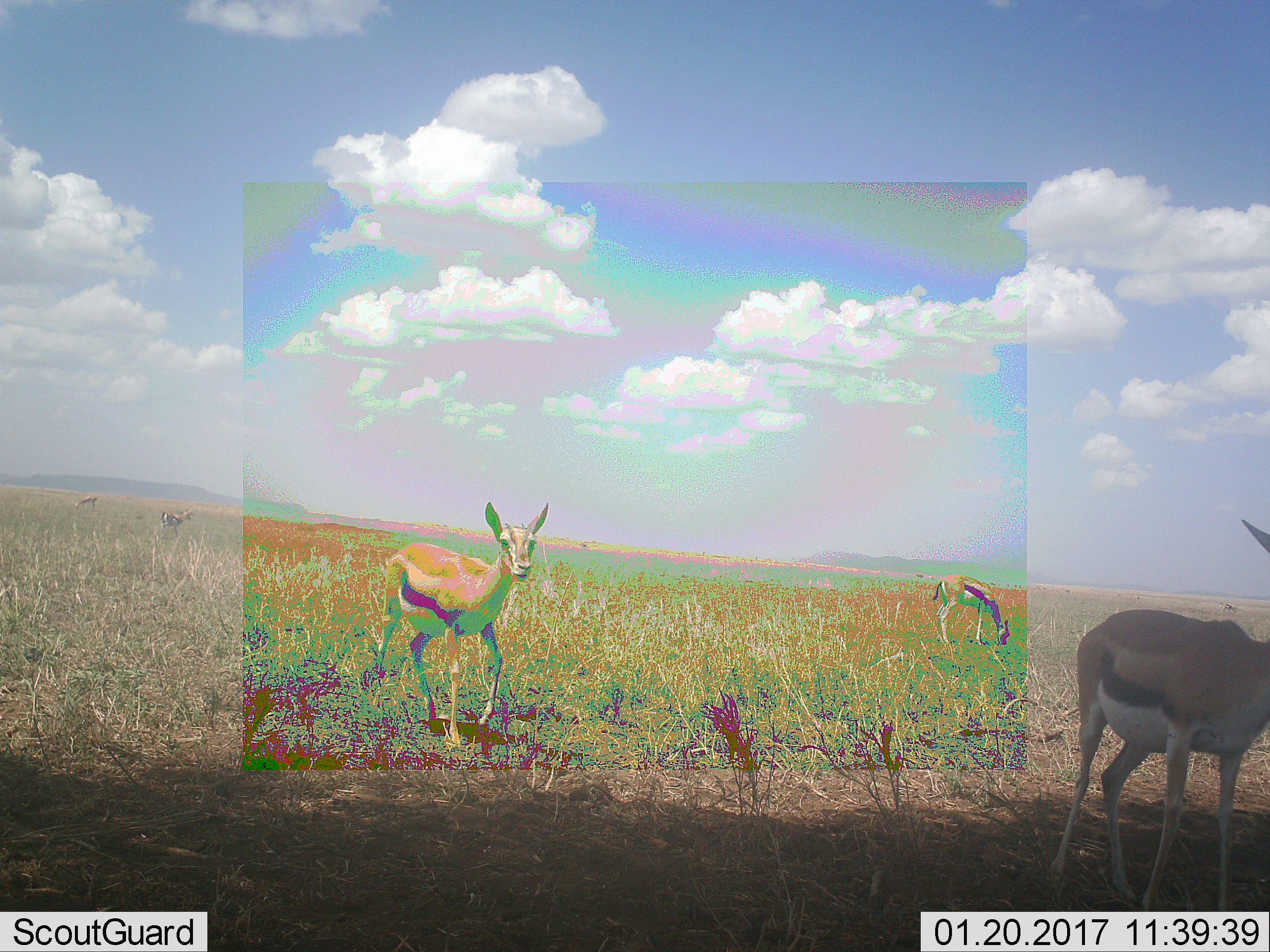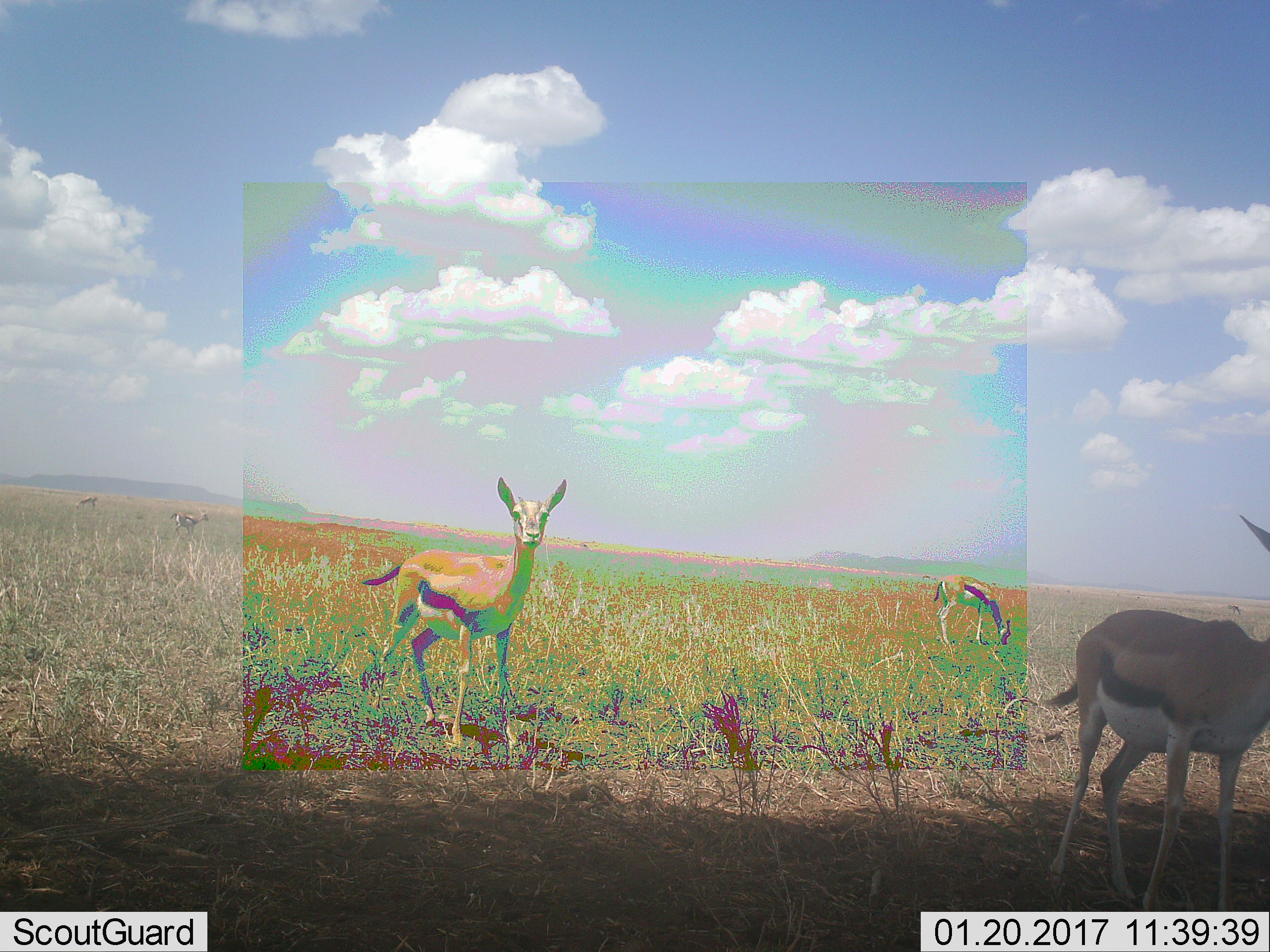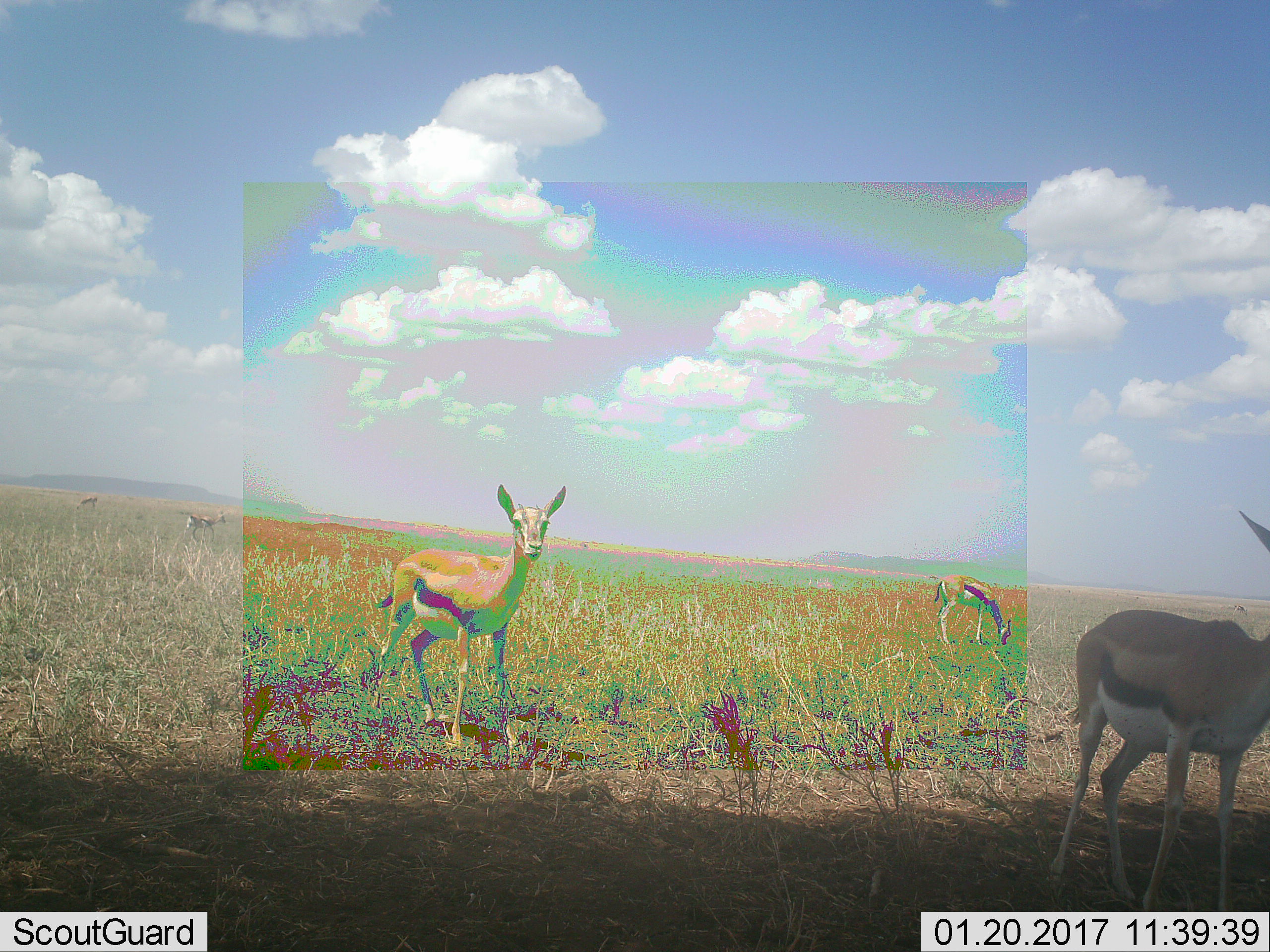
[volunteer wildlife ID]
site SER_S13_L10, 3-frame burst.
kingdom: Animalia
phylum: Chordata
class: Mammalia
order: Artiodactyla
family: Bovidae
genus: Eudorcas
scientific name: Eudorcas thomsonii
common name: thomson's gazelle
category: gazellethomsons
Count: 5.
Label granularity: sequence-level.